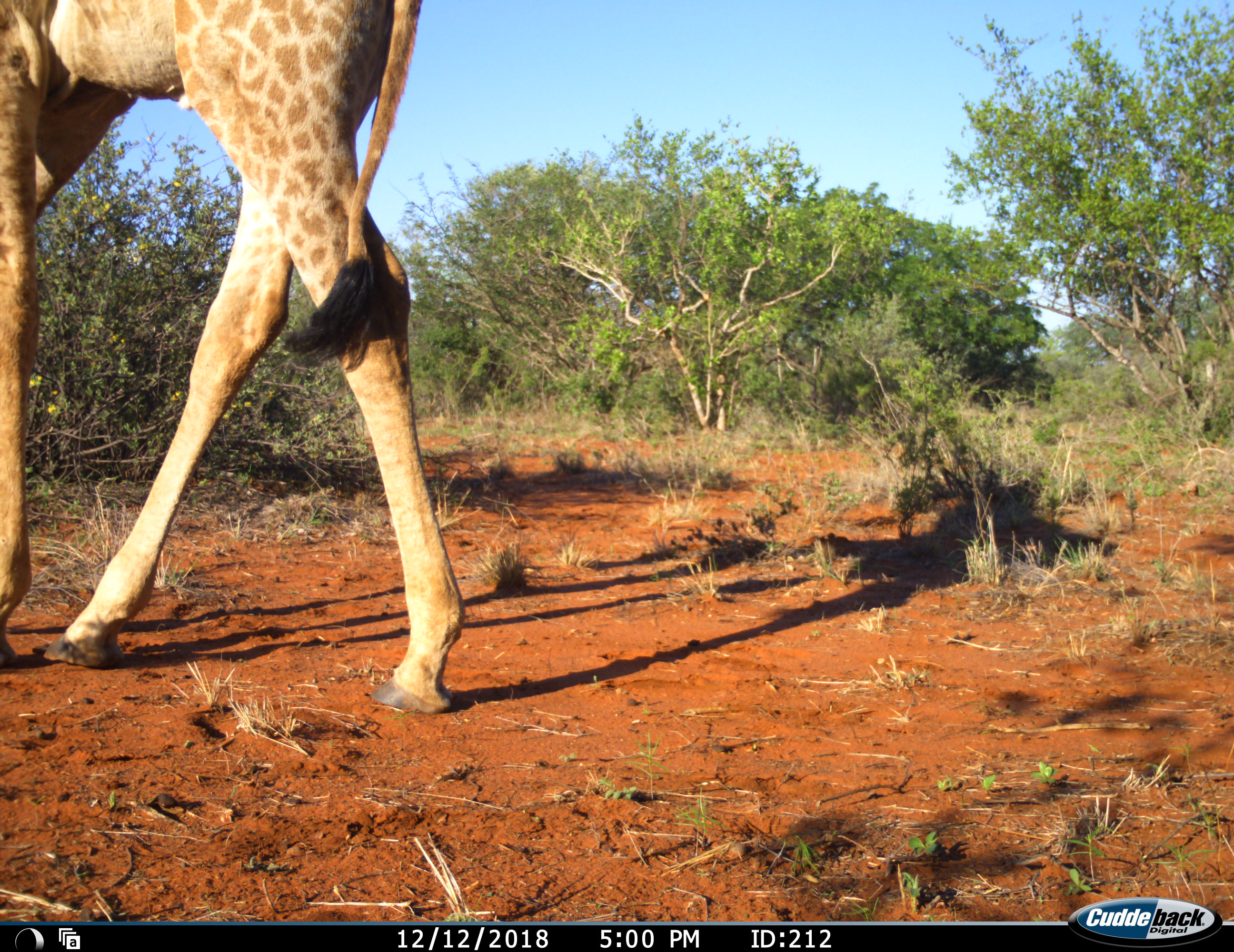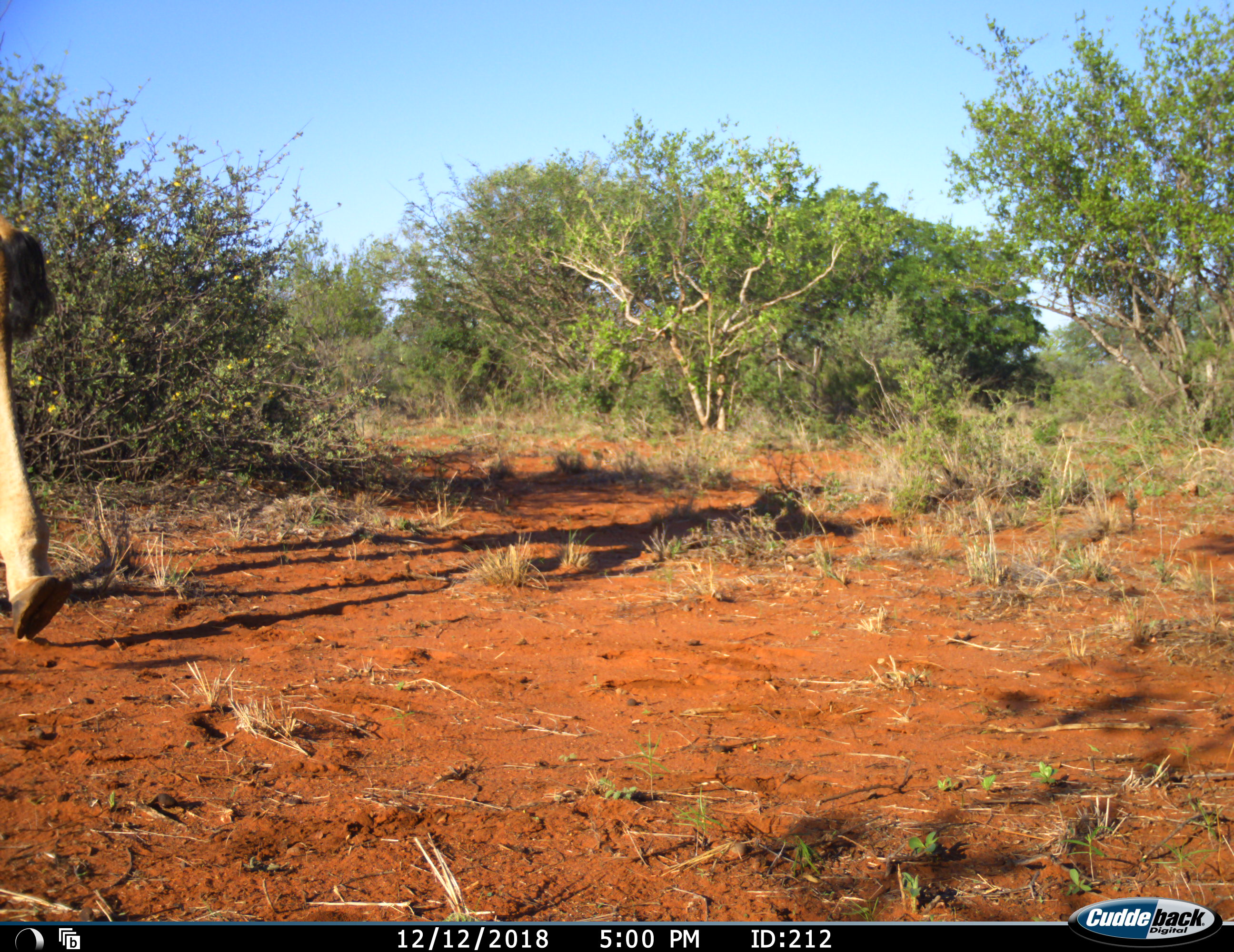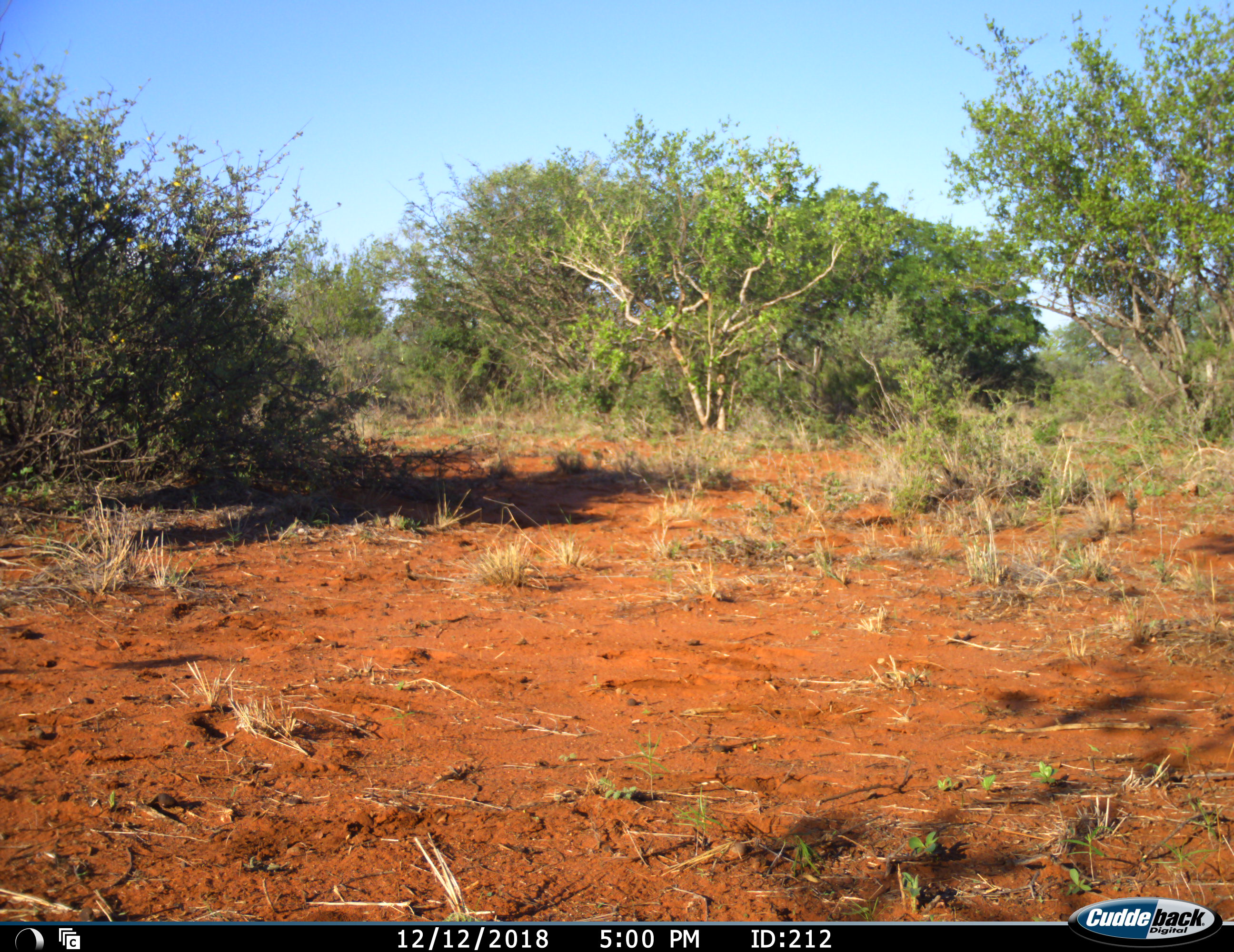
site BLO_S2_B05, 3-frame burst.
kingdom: Animalia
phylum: Chordata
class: Mammalia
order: Artiodactyla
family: Giraffidae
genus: Giraffa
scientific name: Giraffa camelopardalis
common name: giraffe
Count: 1.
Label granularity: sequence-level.